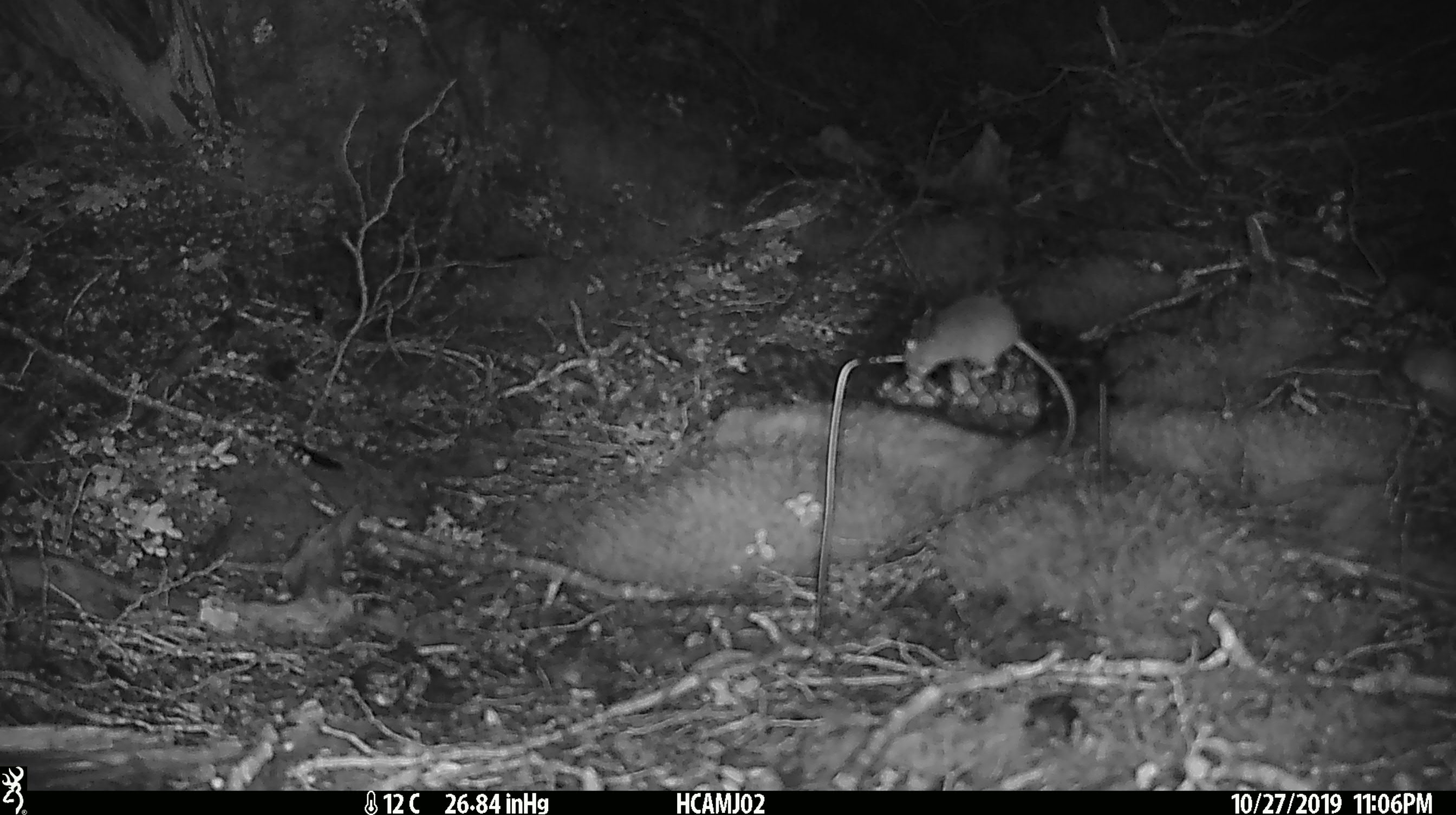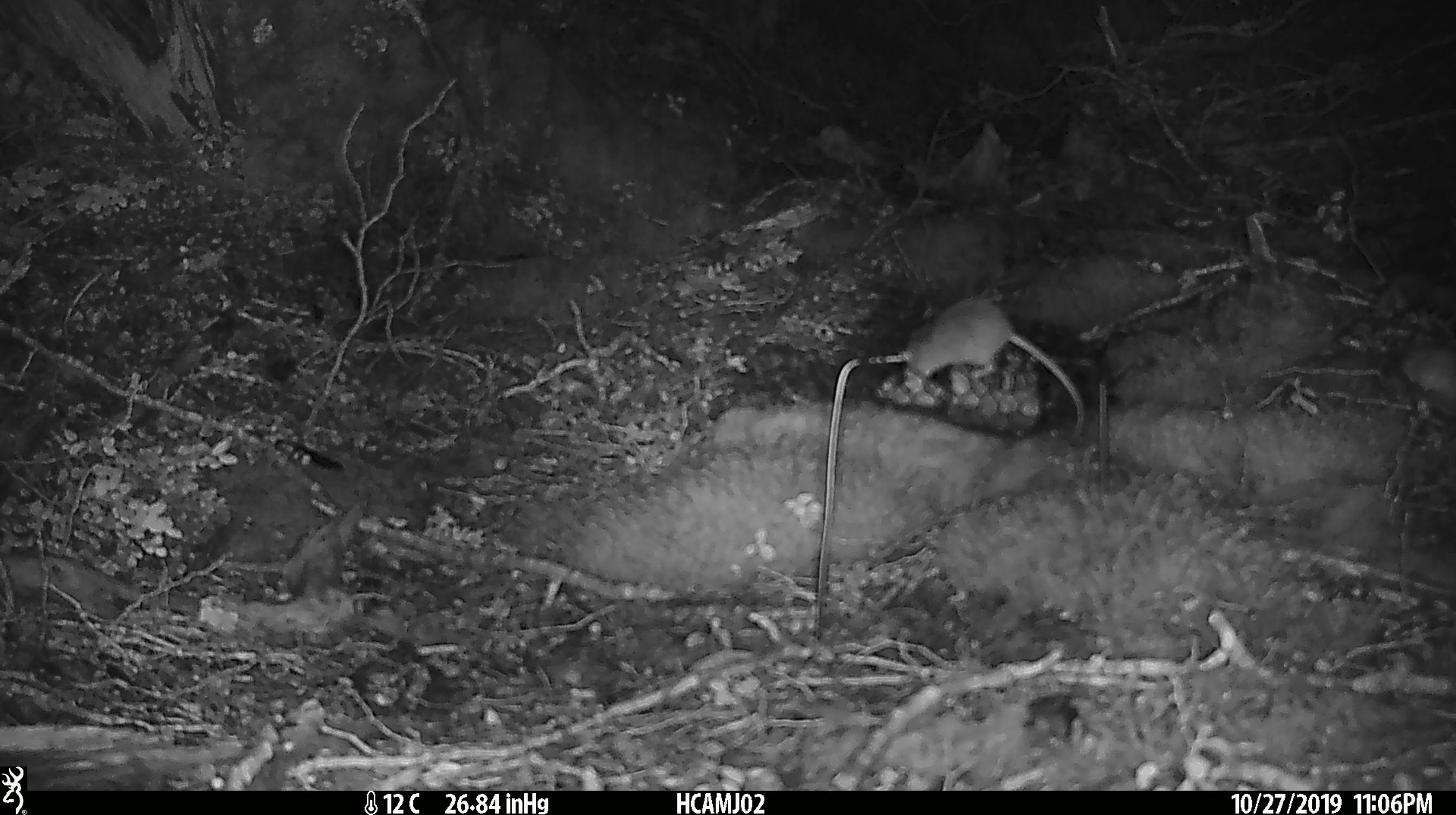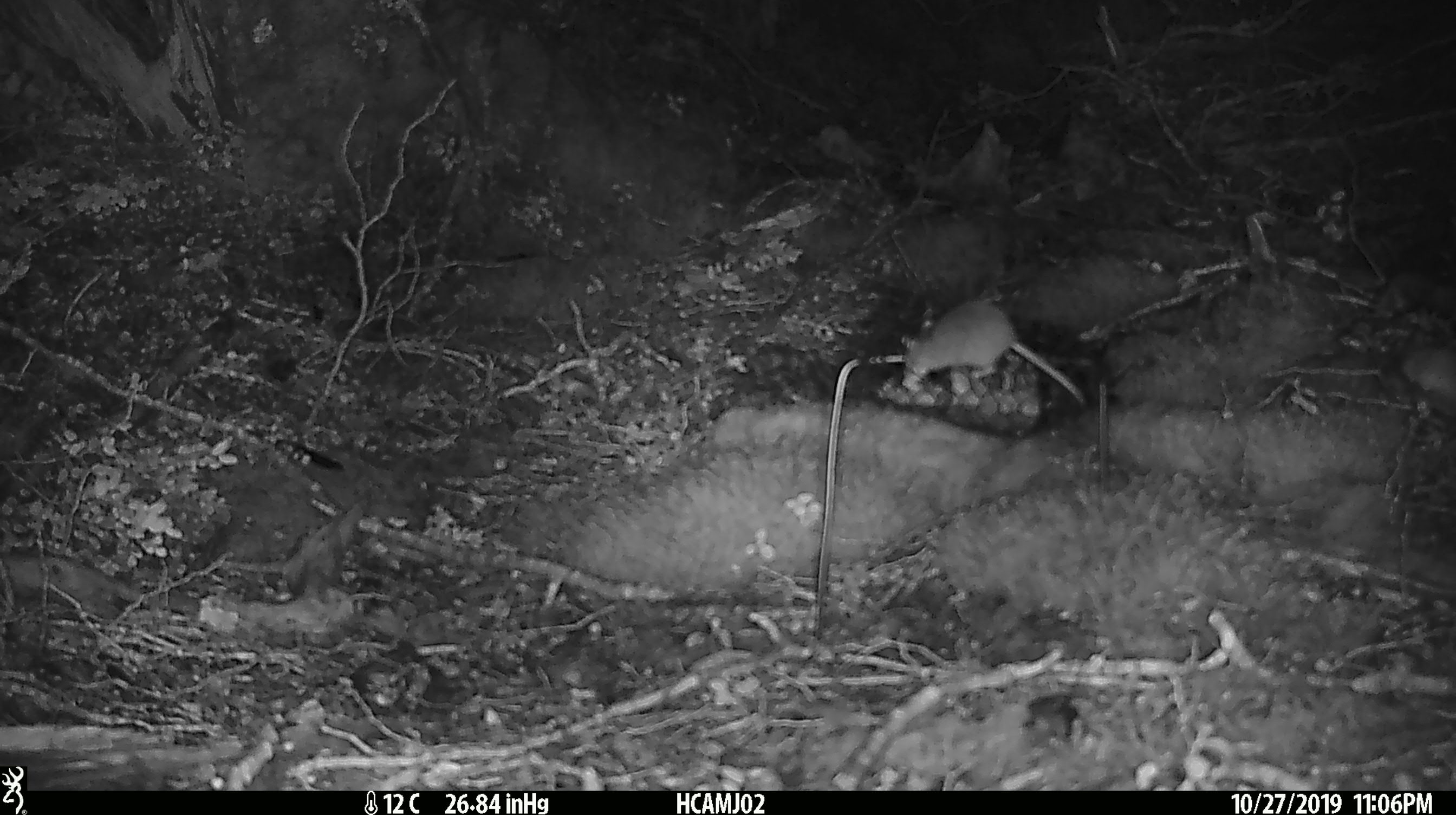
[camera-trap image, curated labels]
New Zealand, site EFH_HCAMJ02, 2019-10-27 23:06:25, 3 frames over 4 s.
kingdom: Animalia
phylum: Chordata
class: Mammalia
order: Rodentia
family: Muridae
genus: Mus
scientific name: Mus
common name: mouse